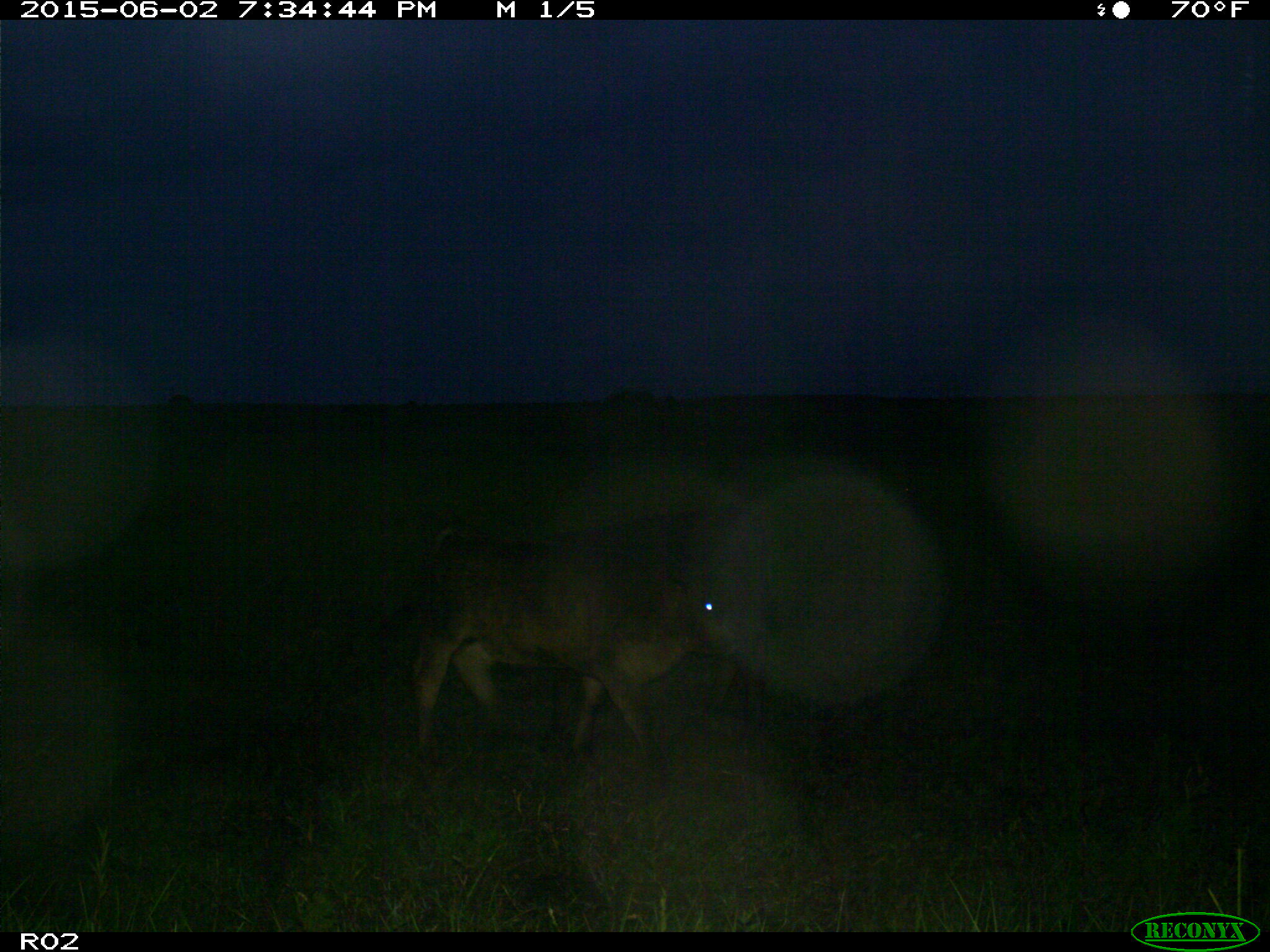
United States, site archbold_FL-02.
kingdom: Animalia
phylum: Chordata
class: Mammalia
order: Artiodactyla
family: Bovidae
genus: Bos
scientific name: Bos taurus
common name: domestic cow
Bos taurus (domestic cow).